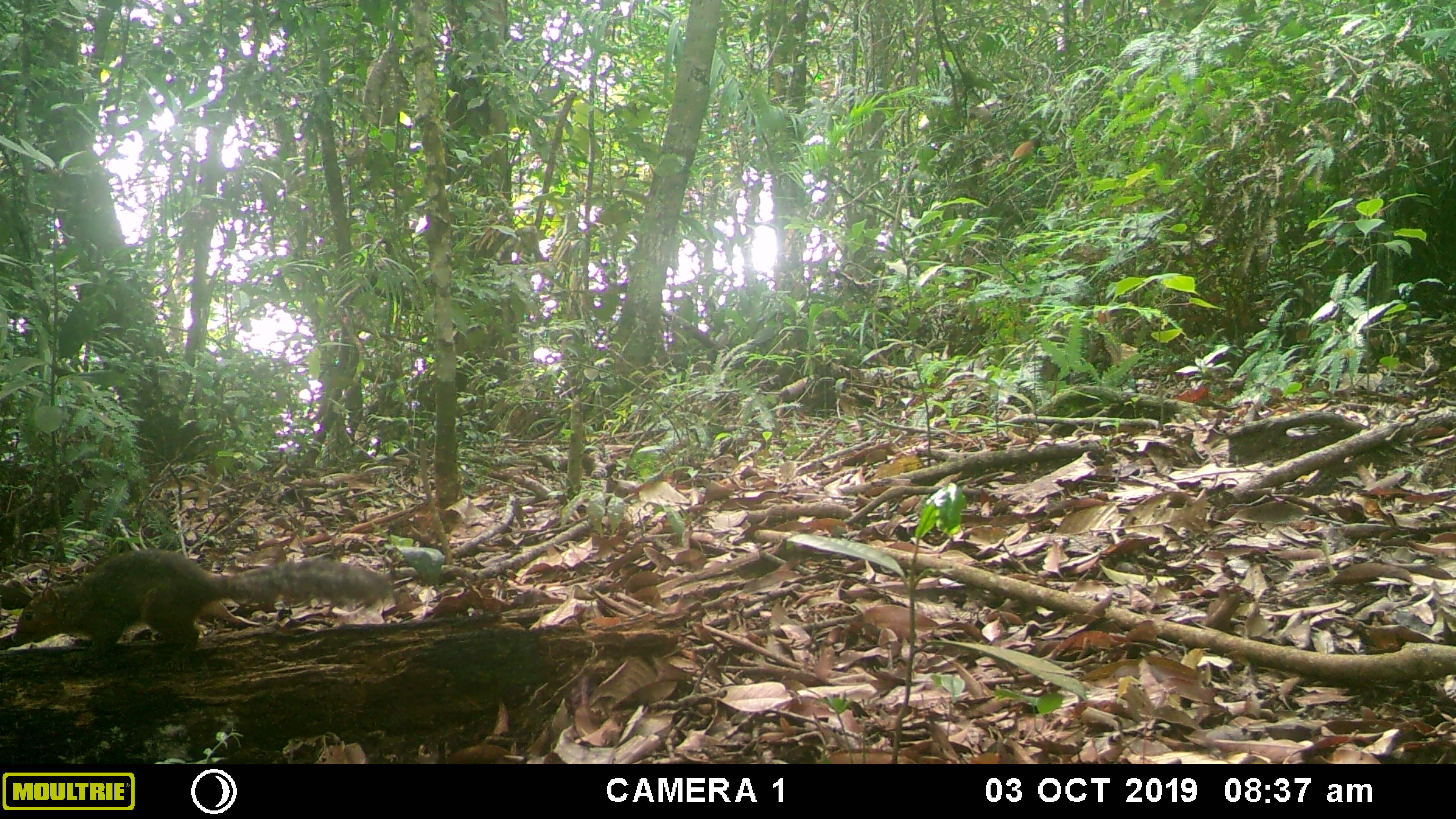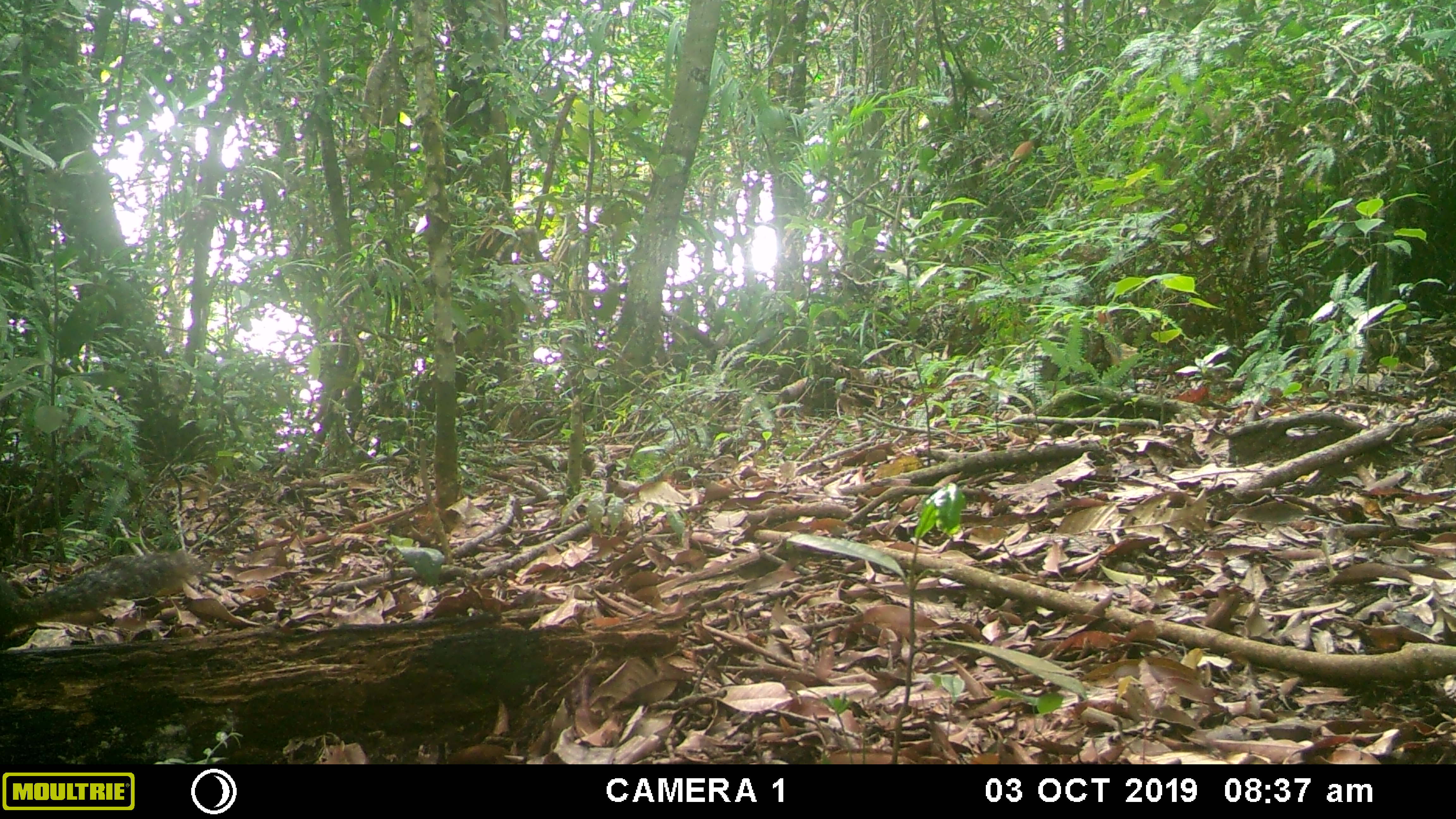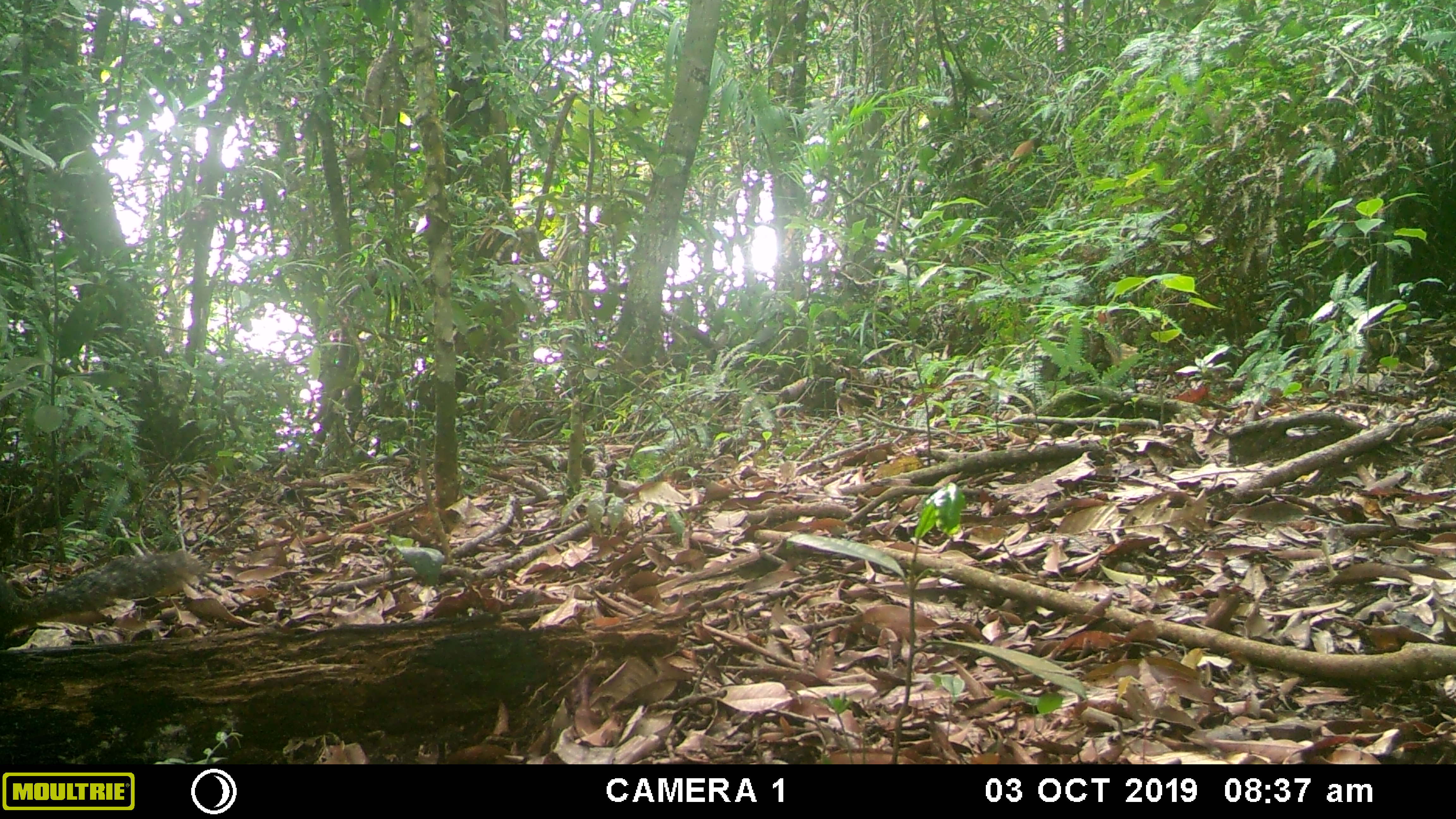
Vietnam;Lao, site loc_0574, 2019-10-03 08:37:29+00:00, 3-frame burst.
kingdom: Animalia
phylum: Chordata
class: Mammalia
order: Rodentia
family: Sciuridae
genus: Dremomys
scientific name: Dremomys rufigenis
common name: red-cheeked squirrel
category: red cheeked squirrel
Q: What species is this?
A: Red cheeked squirrel (red-cheeked squirrel) (Dremomys rufigenis).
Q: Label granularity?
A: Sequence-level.